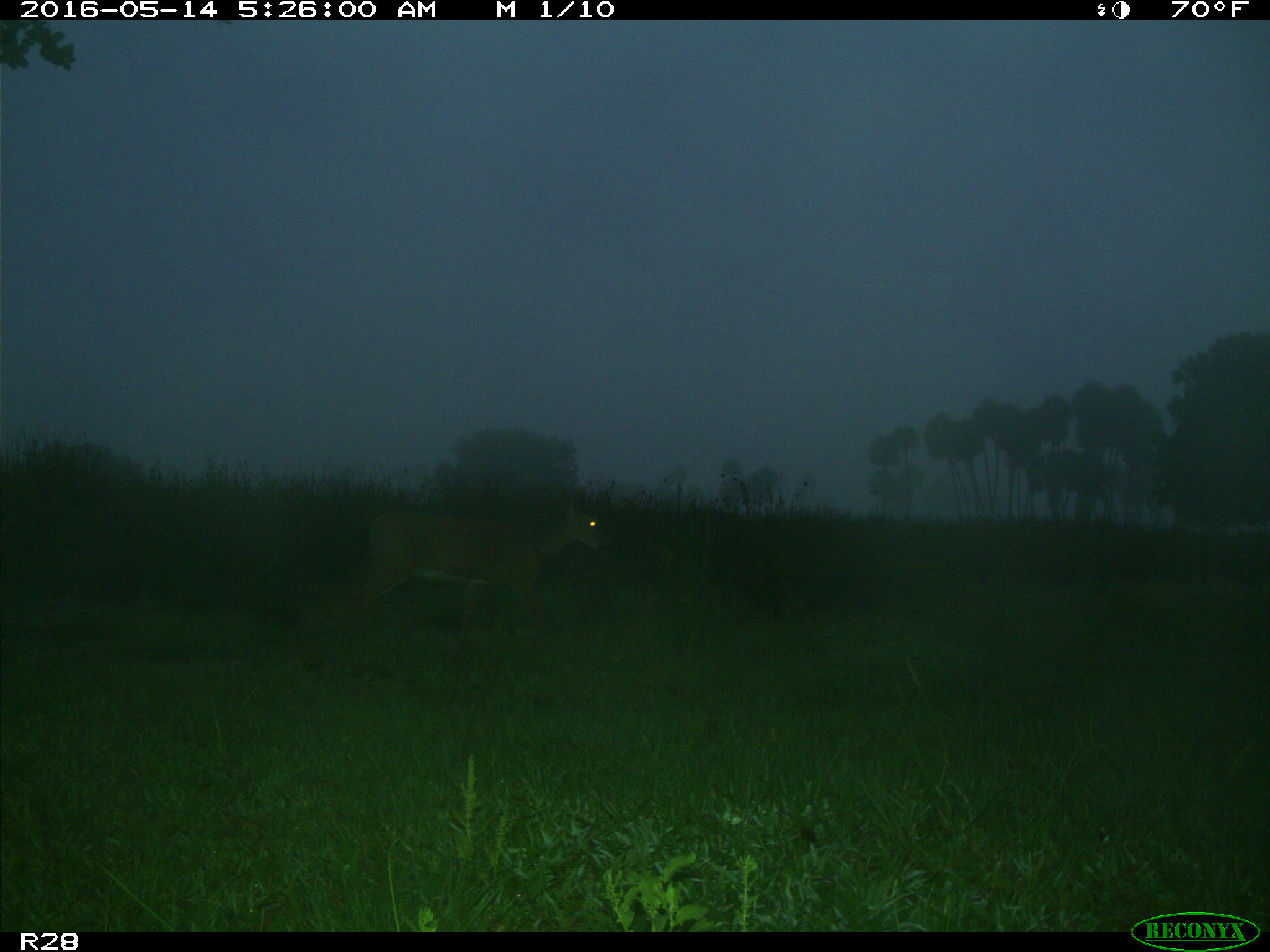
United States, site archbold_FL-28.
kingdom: Animalia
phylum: Chordata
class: Mammalia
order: Artiodactyla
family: Cervidae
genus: Odocoileus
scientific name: Odocoileus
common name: deer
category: unidentified deer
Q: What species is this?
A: Unidentified deer (deer) (Odocoileus).